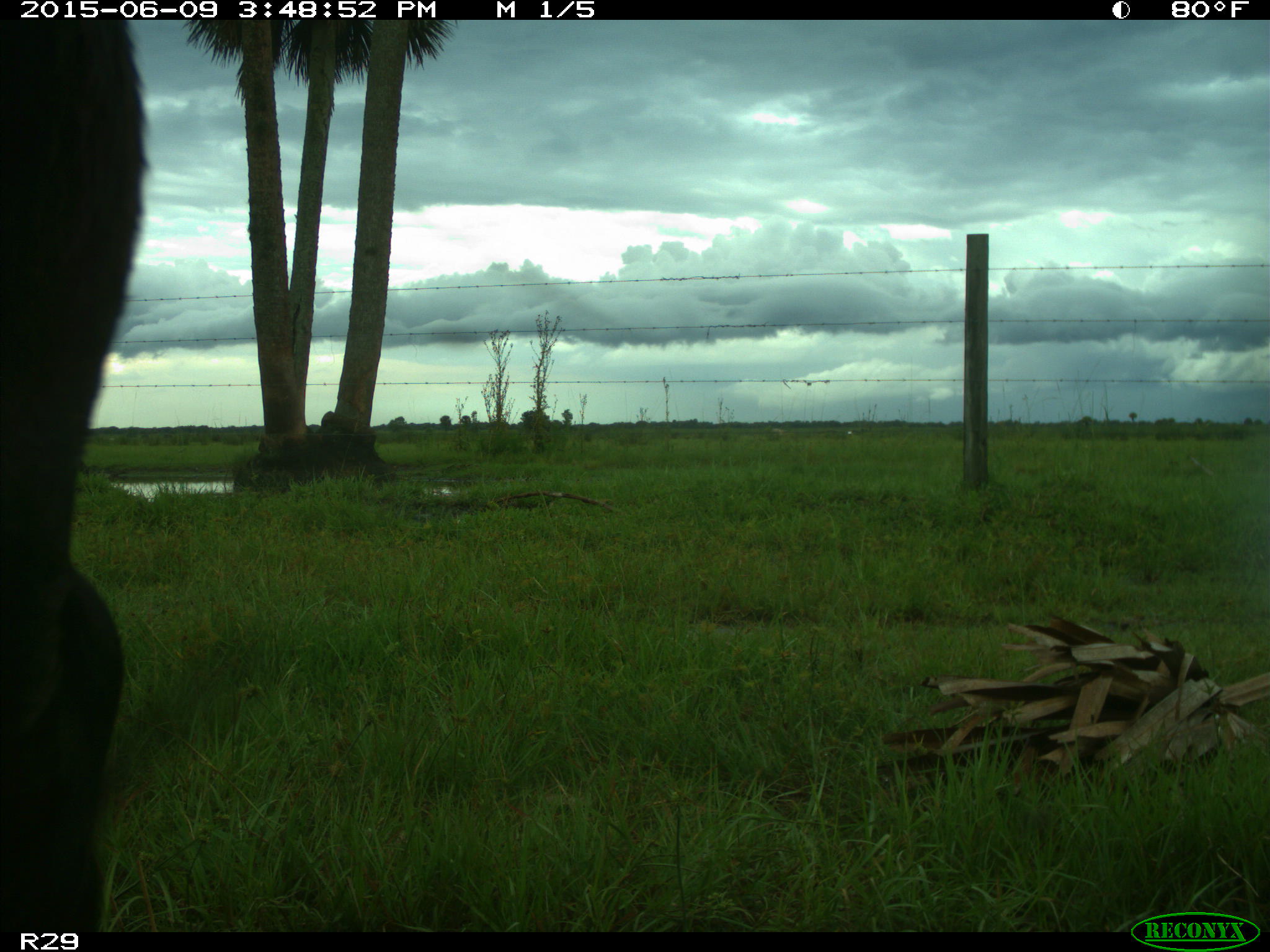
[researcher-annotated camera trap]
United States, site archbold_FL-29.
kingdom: Animalia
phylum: Chordata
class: Mammalia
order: Artiodactyla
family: Bovidae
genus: Bos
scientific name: Bos taurus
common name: domestic cow